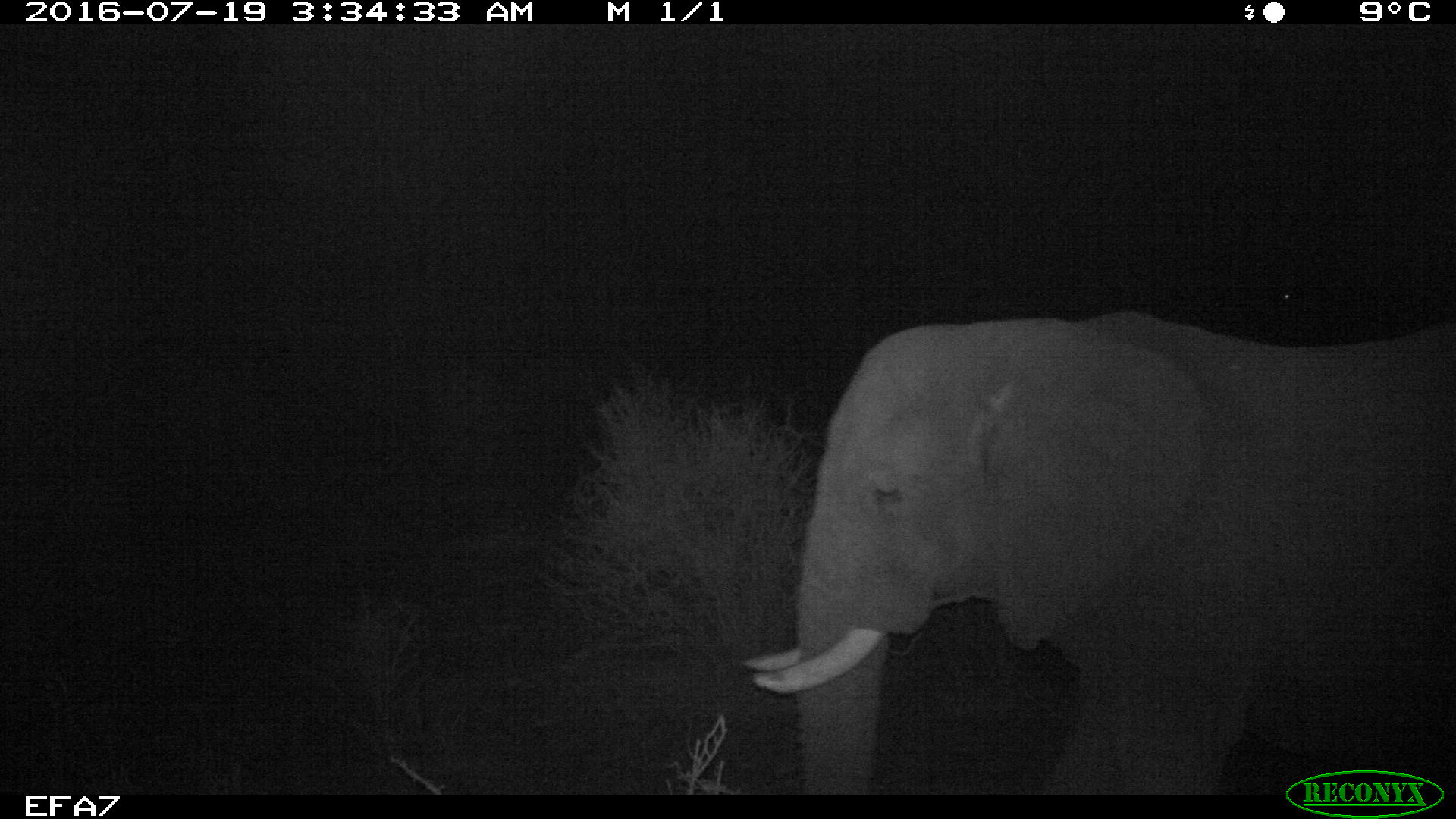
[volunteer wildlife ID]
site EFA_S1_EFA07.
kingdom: Animalia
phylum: Chordata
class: Mammalia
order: Proboscidea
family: Elephantidae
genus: Loxodonta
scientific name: Loxodonta africana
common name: african bush elephant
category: elephant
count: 1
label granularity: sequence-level